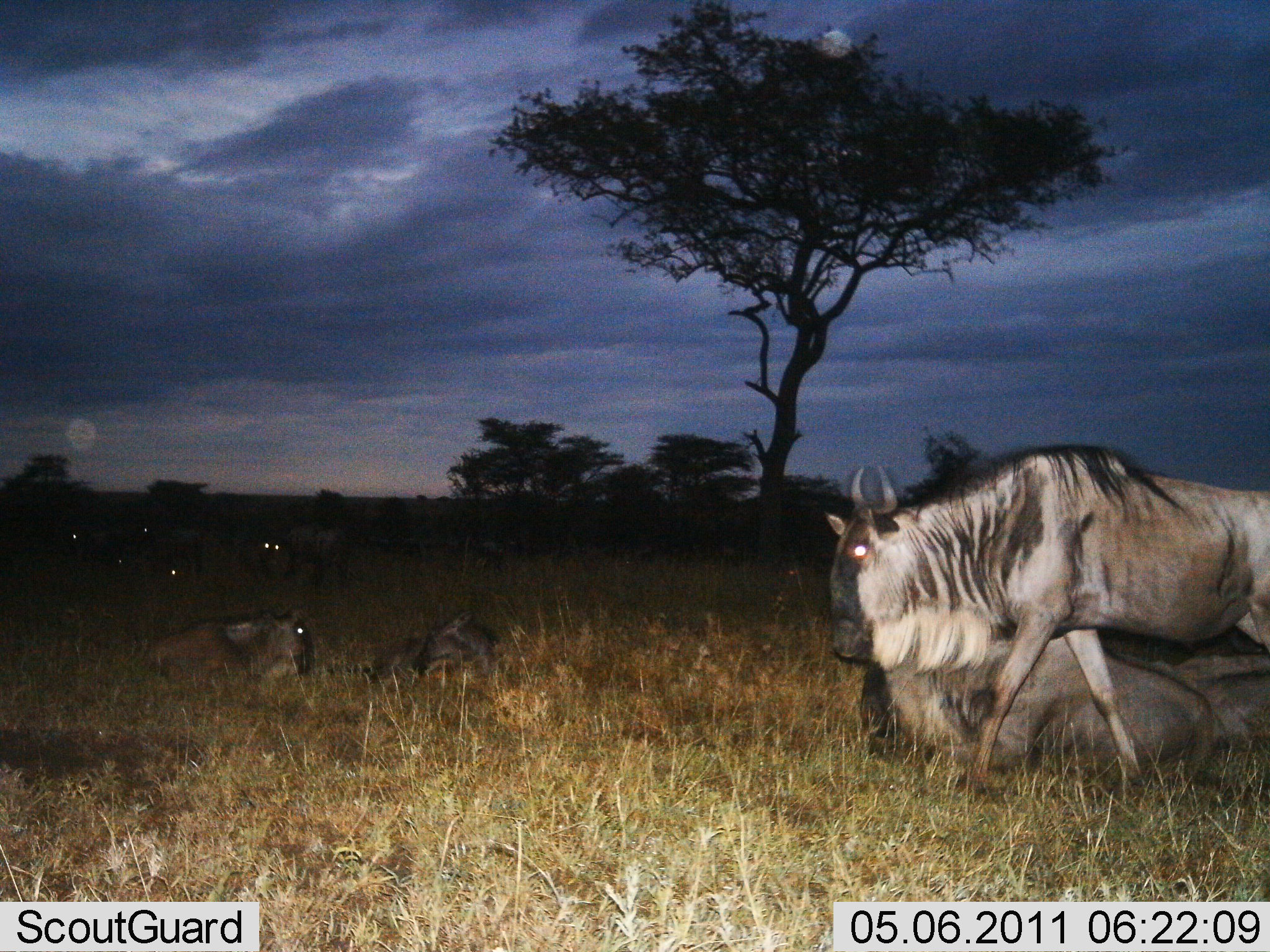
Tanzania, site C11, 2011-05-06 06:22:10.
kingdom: Animalia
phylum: Chordata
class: Mammalia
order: Artiodactyla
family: Bovidae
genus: Connochaetes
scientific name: Connochaetes taurinus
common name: blue wildebeest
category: wildebeest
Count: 11-50.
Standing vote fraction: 40%.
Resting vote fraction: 90%.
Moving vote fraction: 30%.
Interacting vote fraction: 10%.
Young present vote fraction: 0%.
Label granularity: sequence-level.